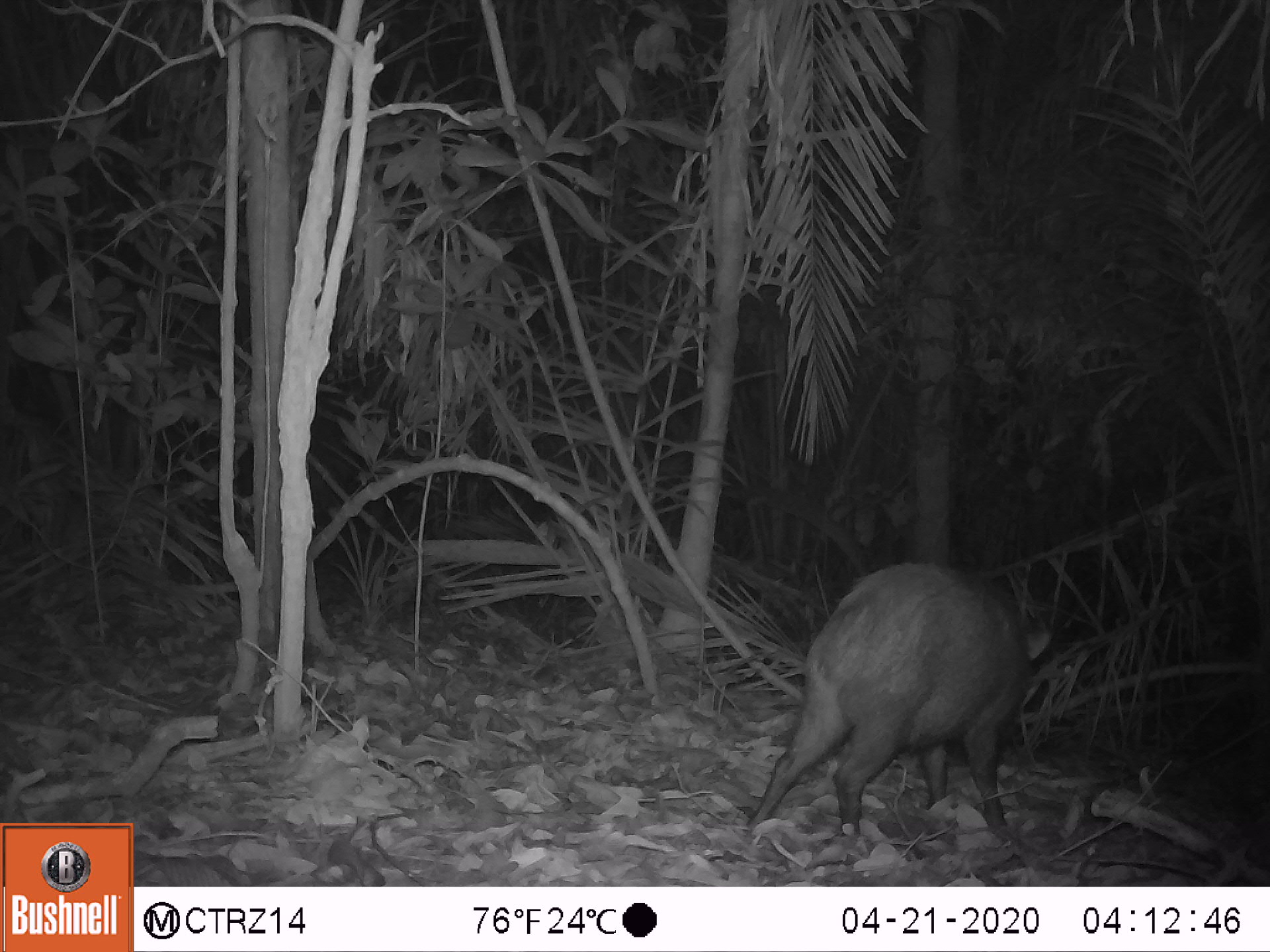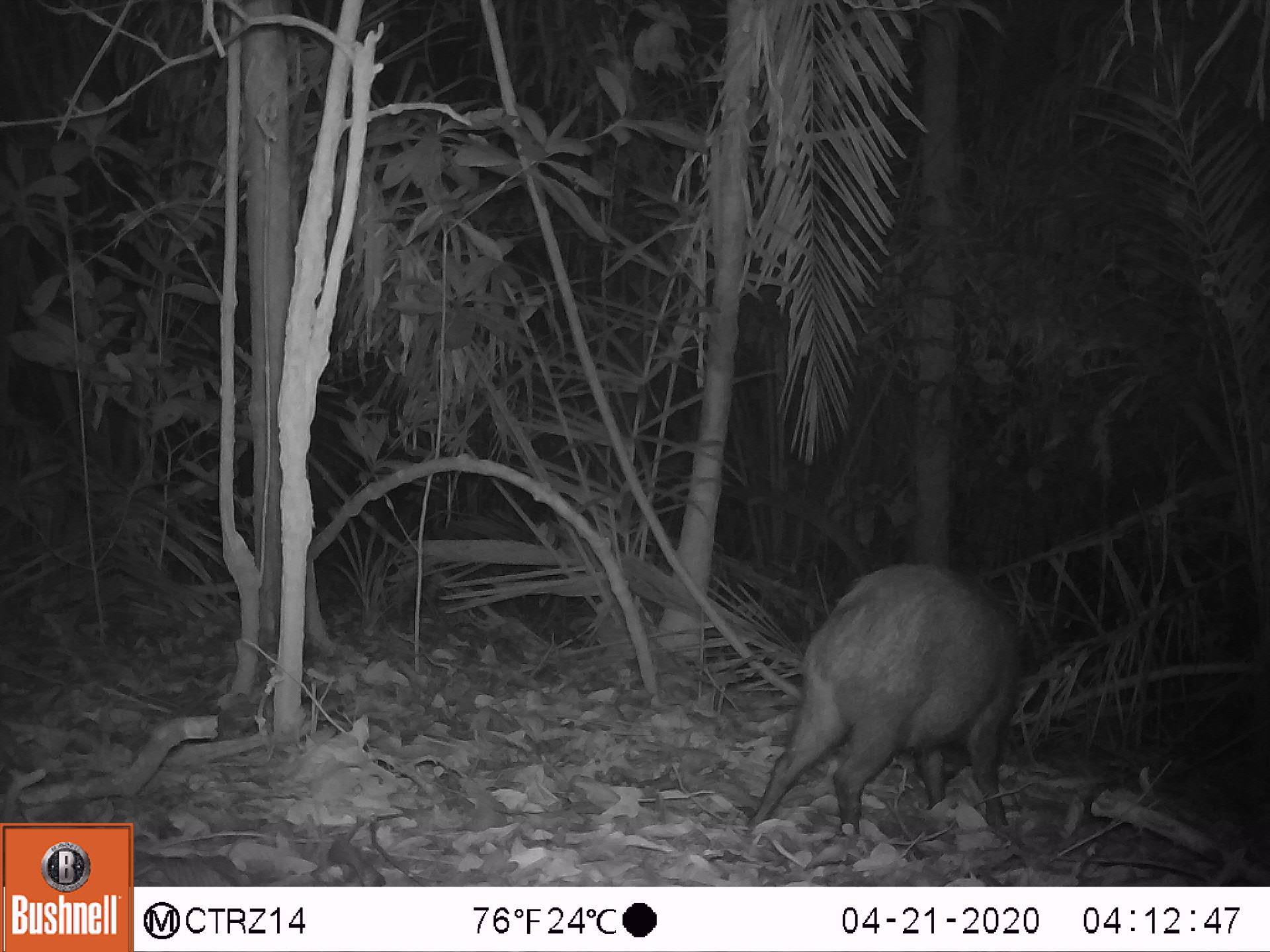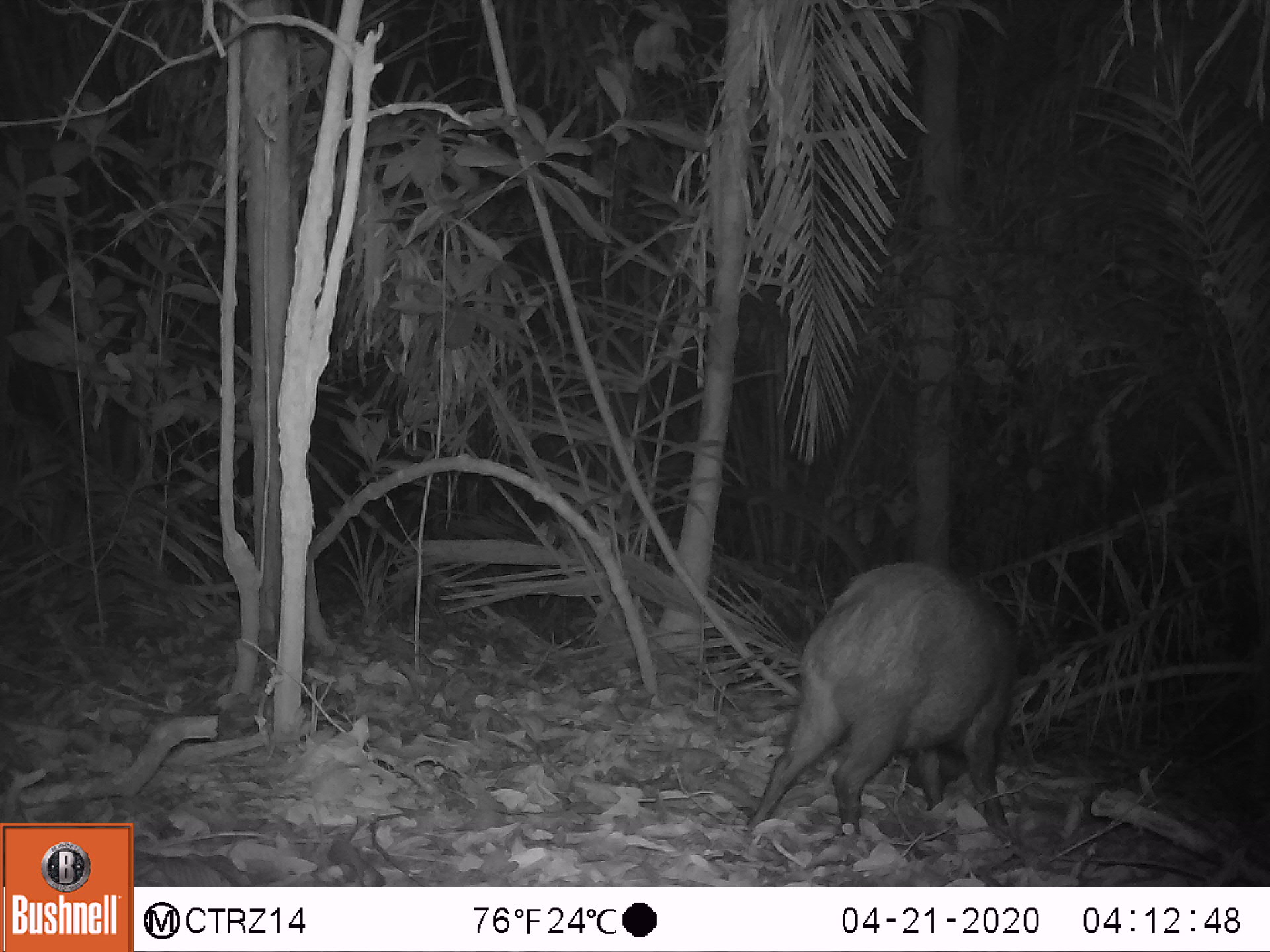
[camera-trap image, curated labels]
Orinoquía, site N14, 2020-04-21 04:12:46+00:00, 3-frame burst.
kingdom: Animalia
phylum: Chordata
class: Mammalia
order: Artiodactyla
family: Tayassuidae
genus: Pecari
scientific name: Pecari tajacu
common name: collared peccary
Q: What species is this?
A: Collared peccary (Pecari tajacu).